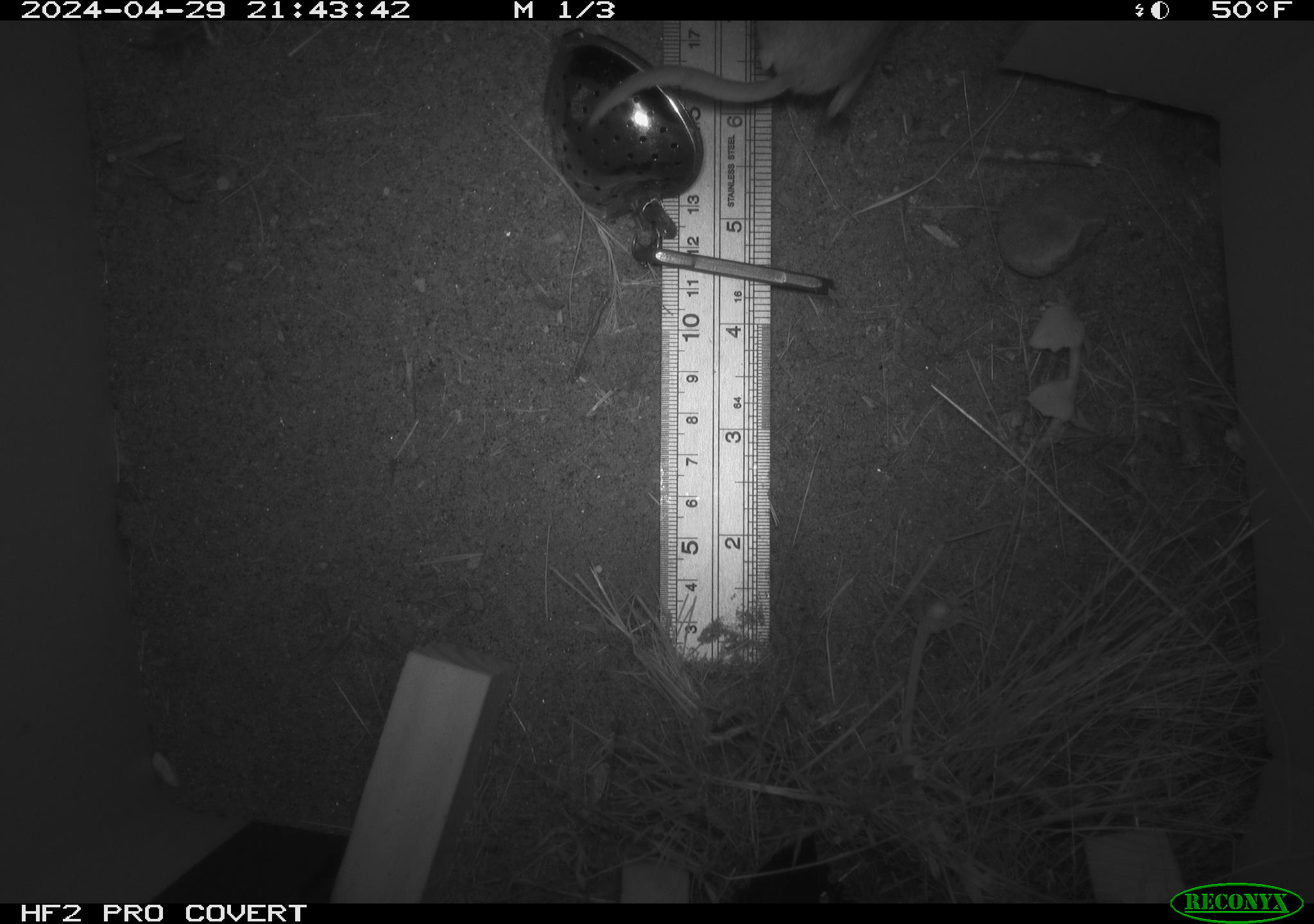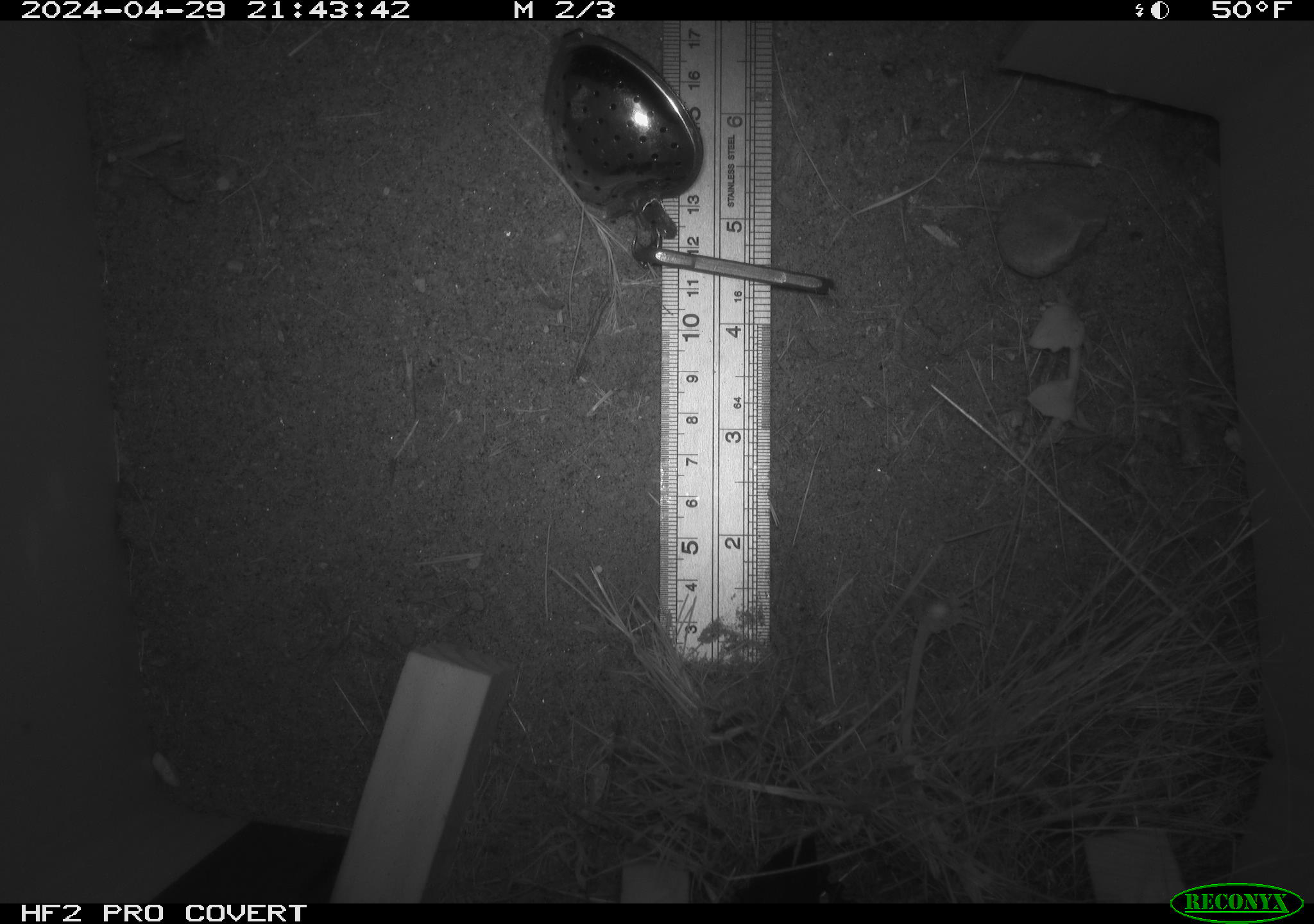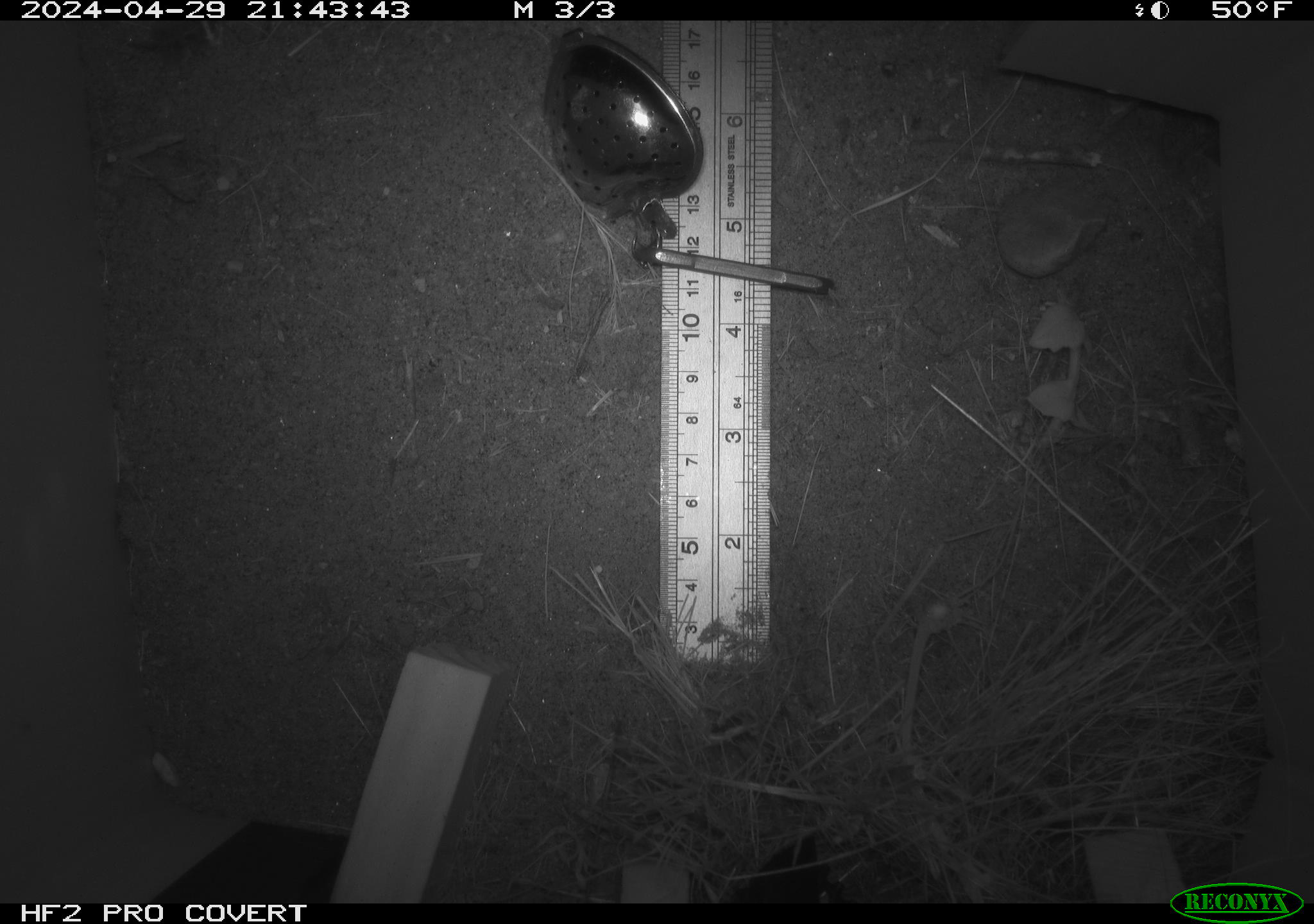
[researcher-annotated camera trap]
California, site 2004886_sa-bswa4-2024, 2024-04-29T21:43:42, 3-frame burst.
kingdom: Animalia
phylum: Chordata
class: Mammalia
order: Rodentia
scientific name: Rodentia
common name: mouse species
Mouse species (Rodentia).